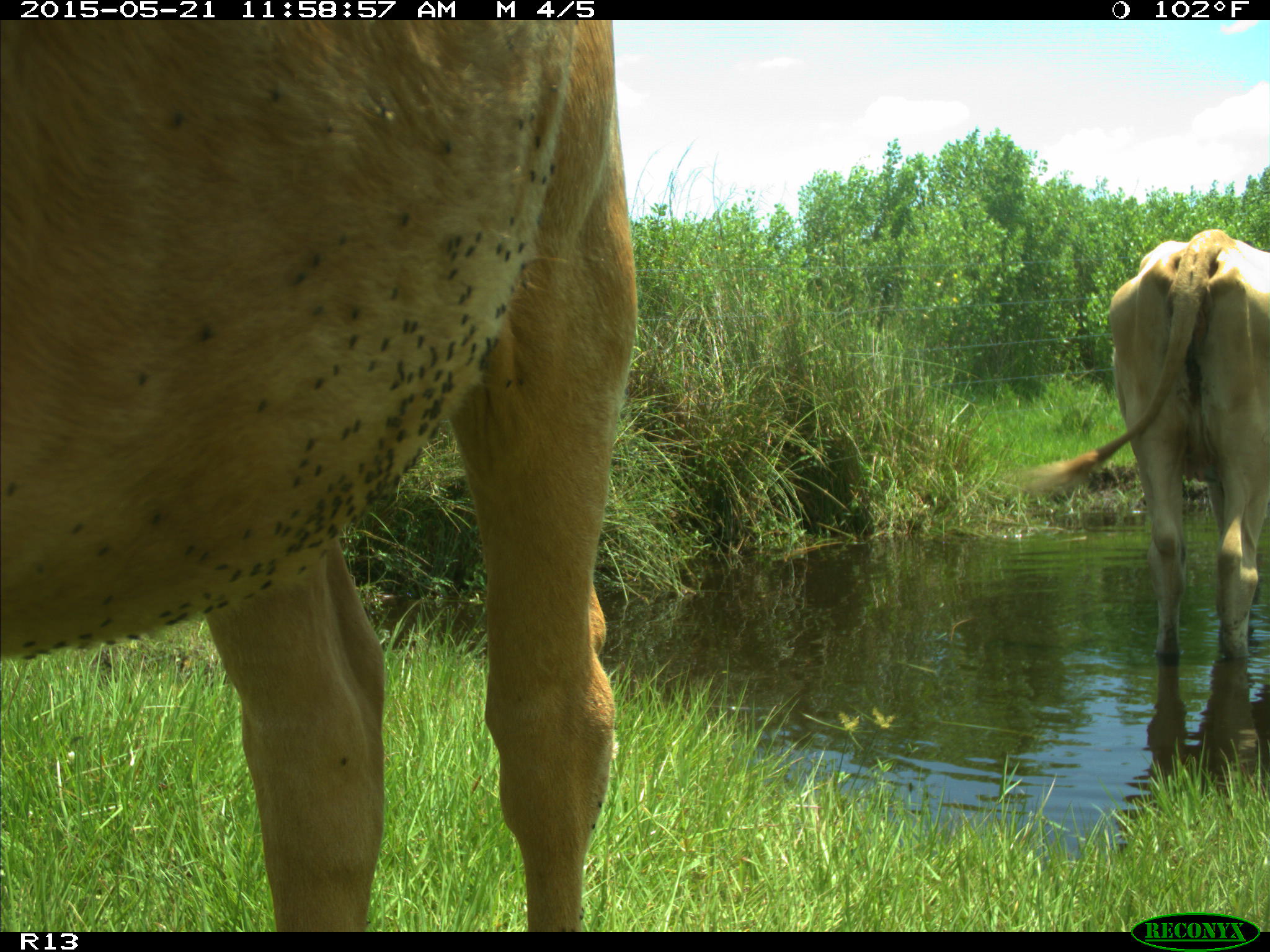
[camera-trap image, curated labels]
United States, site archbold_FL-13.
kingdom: Animalia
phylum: Chordata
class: Mammalia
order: Artiodactyla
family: Bovidae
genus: Bos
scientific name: Bos taurus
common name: domestic cow